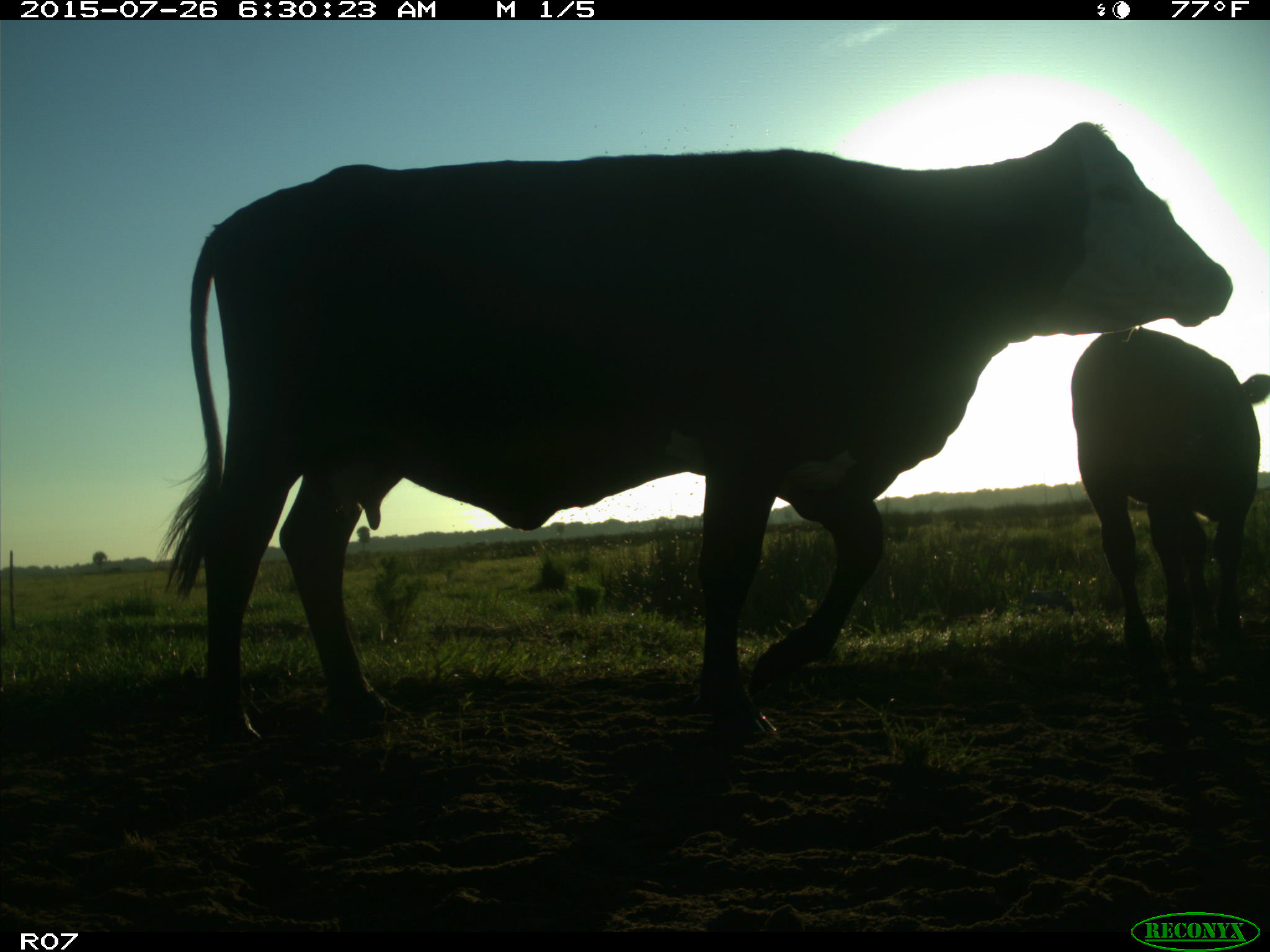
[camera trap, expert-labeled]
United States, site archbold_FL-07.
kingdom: Animalia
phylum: Chordata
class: Mammalia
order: Artiodactyla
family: Bovidae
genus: Bos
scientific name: Bos taurus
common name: domestic cow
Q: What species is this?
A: Bos taurus (domestic cow).